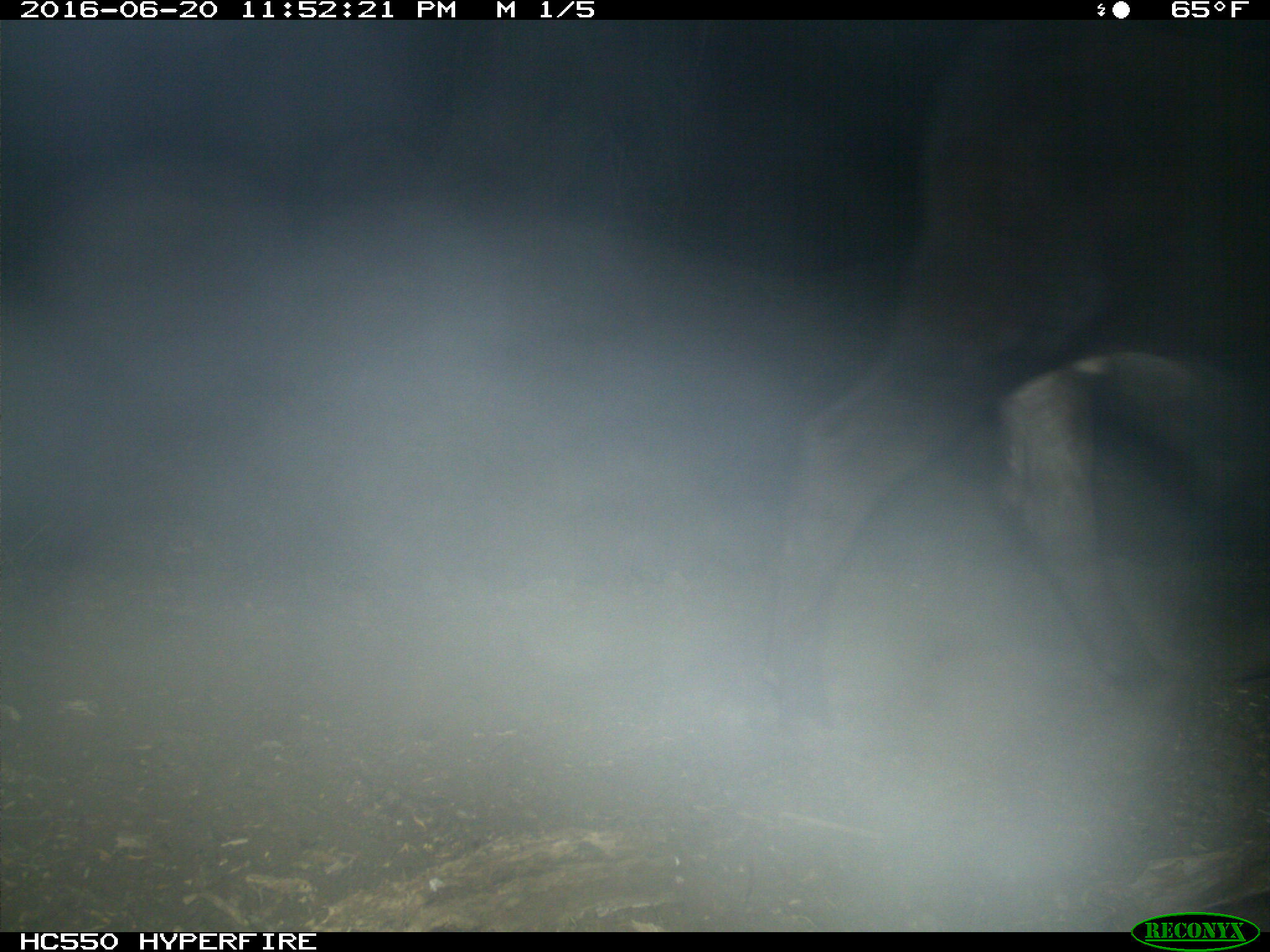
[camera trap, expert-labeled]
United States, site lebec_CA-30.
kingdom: Animalia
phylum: Chordata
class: Mammalia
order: Artiodactyla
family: Bovidae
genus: Bos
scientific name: Bos taurus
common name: domestic cow